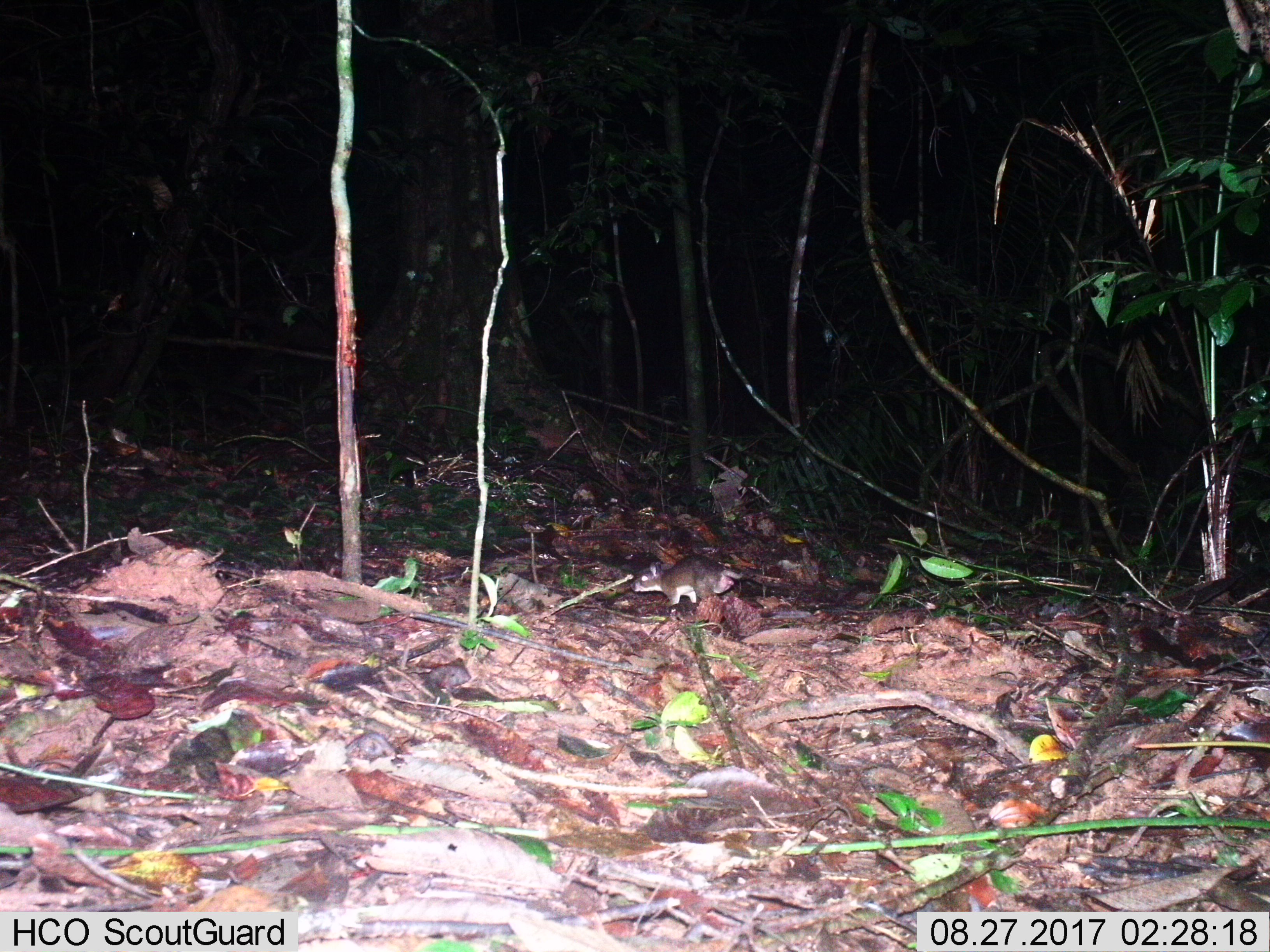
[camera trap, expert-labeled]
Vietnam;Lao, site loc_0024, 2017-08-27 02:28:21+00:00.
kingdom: Animalia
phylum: Chordata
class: Mammalia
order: Rodentia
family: Muridae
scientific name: Muridae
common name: old-world mice and rats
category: unidentified murid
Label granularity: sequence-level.